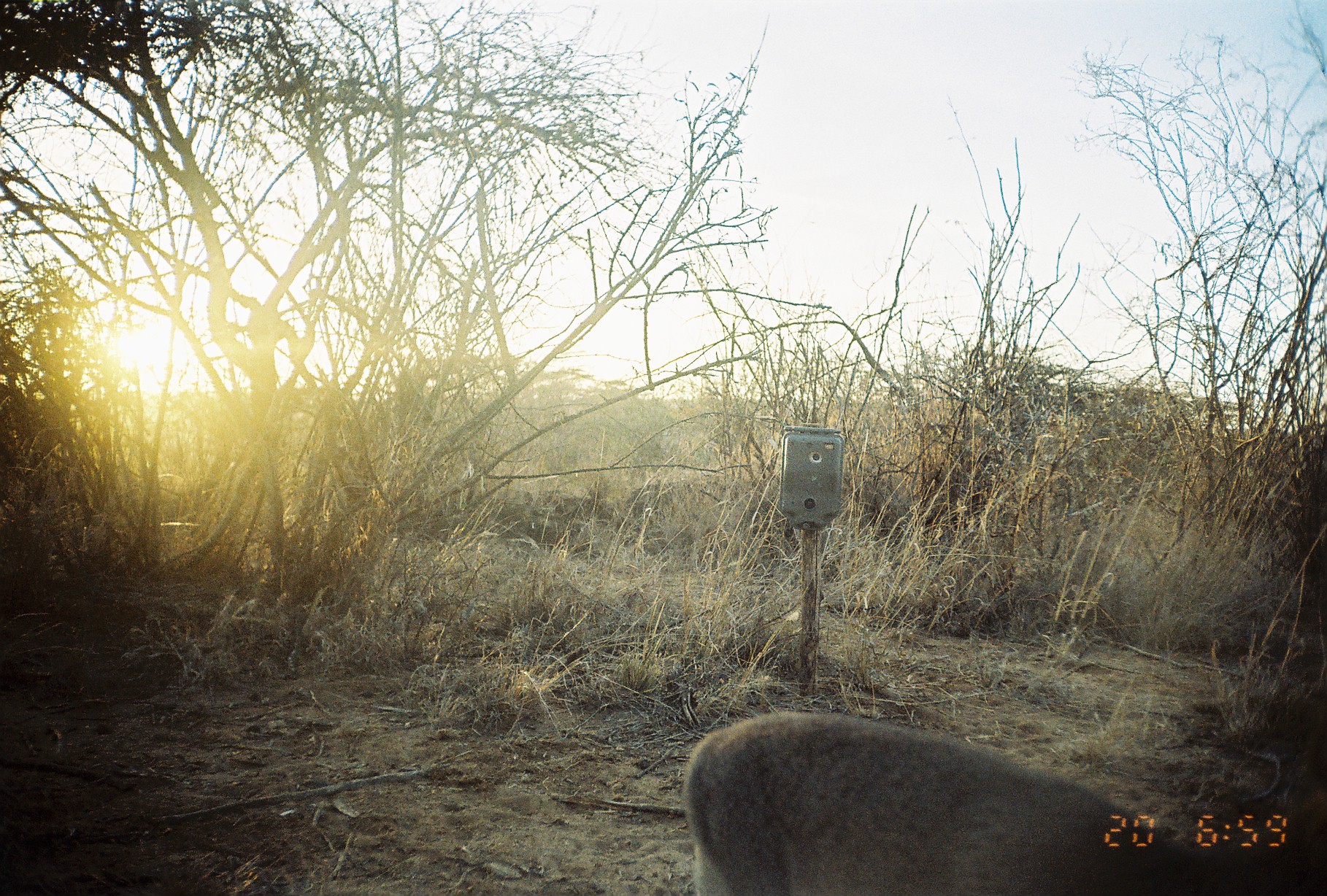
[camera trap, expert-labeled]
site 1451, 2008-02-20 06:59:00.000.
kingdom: Animalia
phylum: Chordata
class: Mammalia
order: Artiodactyla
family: Bovidae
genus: Madoqua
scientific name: Madoqua guentheri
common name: günther's dik-dik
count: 1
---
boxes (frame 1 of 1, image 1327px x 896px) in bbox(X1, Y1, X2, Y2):
madoqua guentheri: bbox(680, 709, 1327, 896)